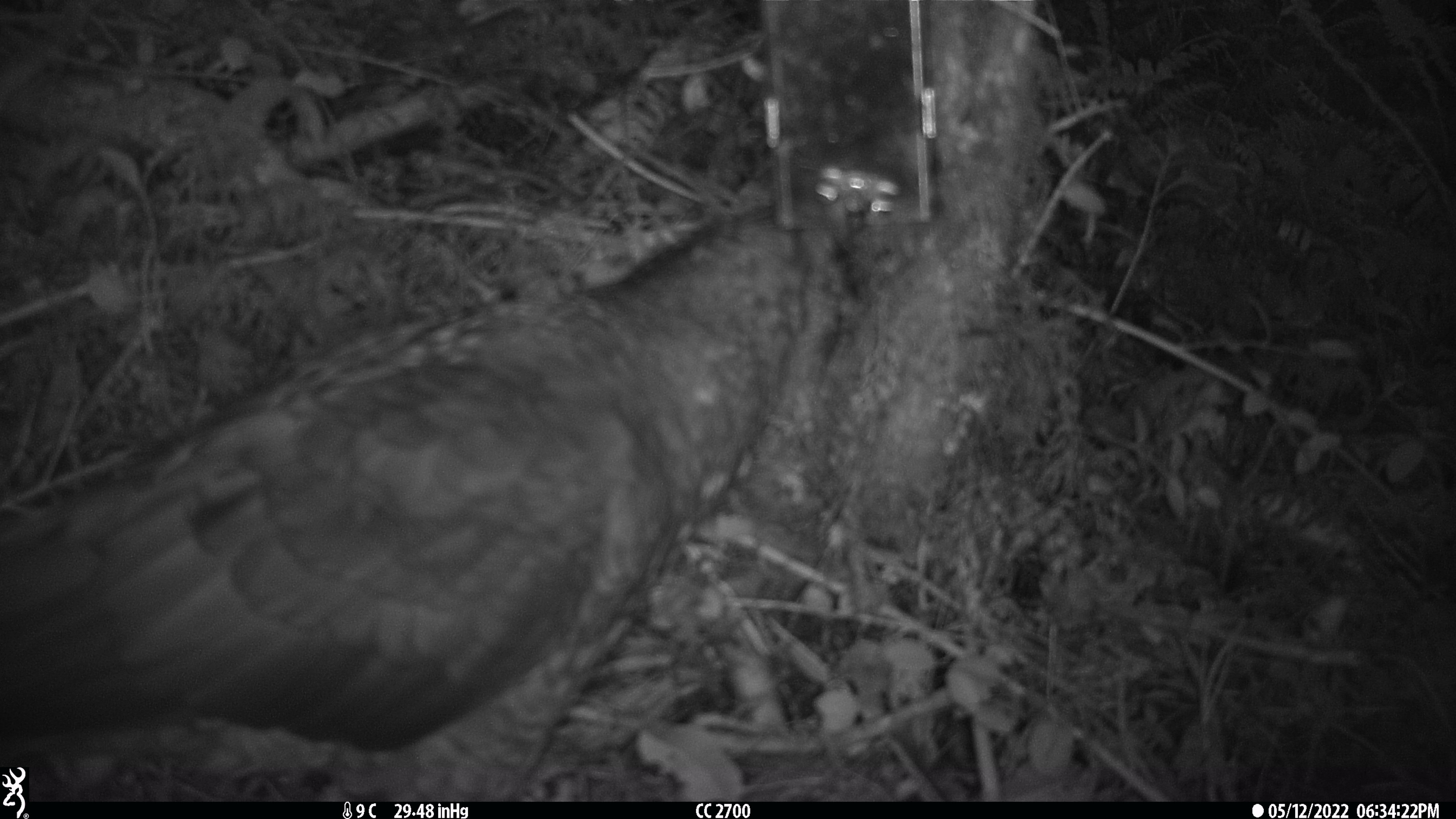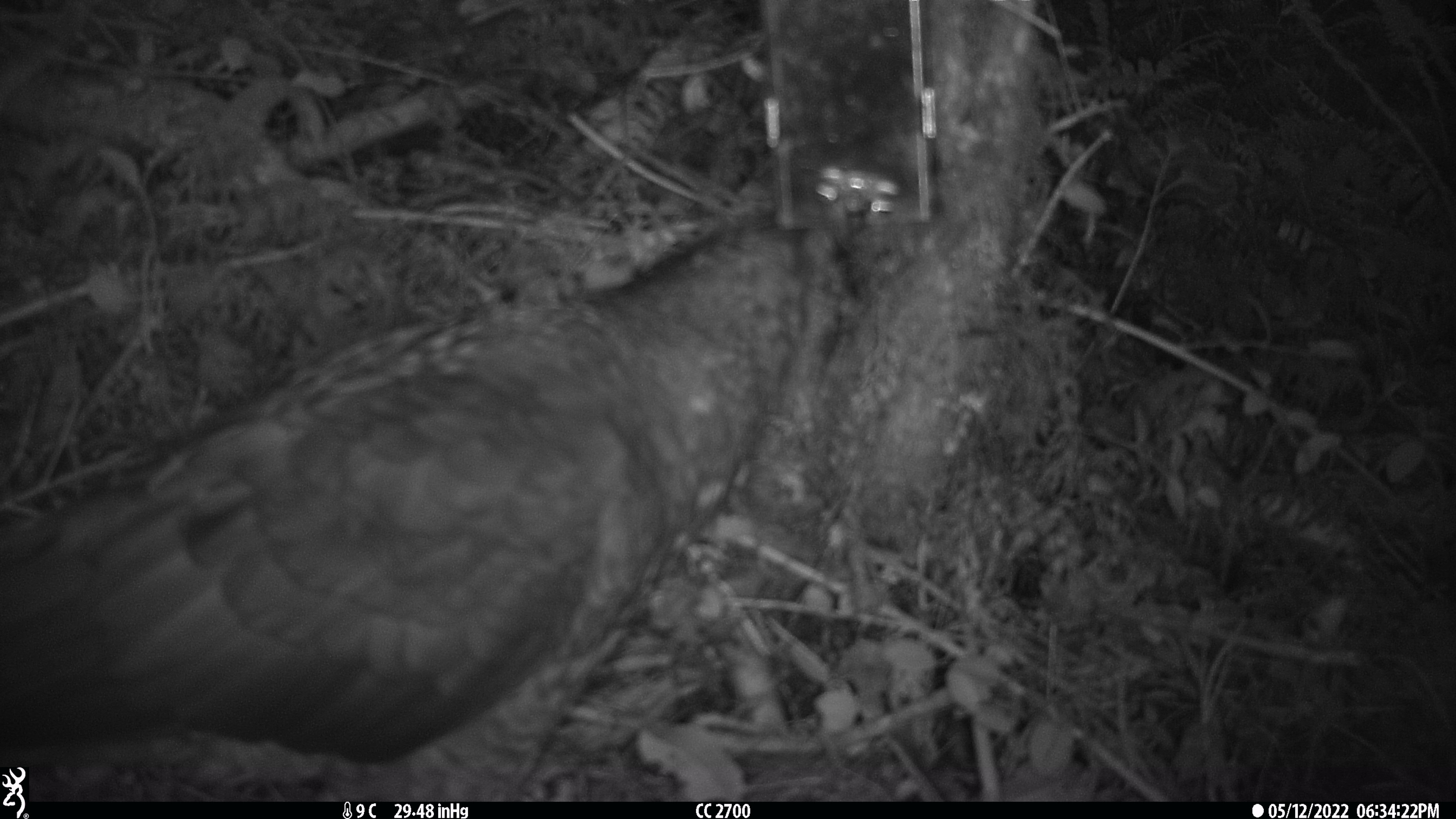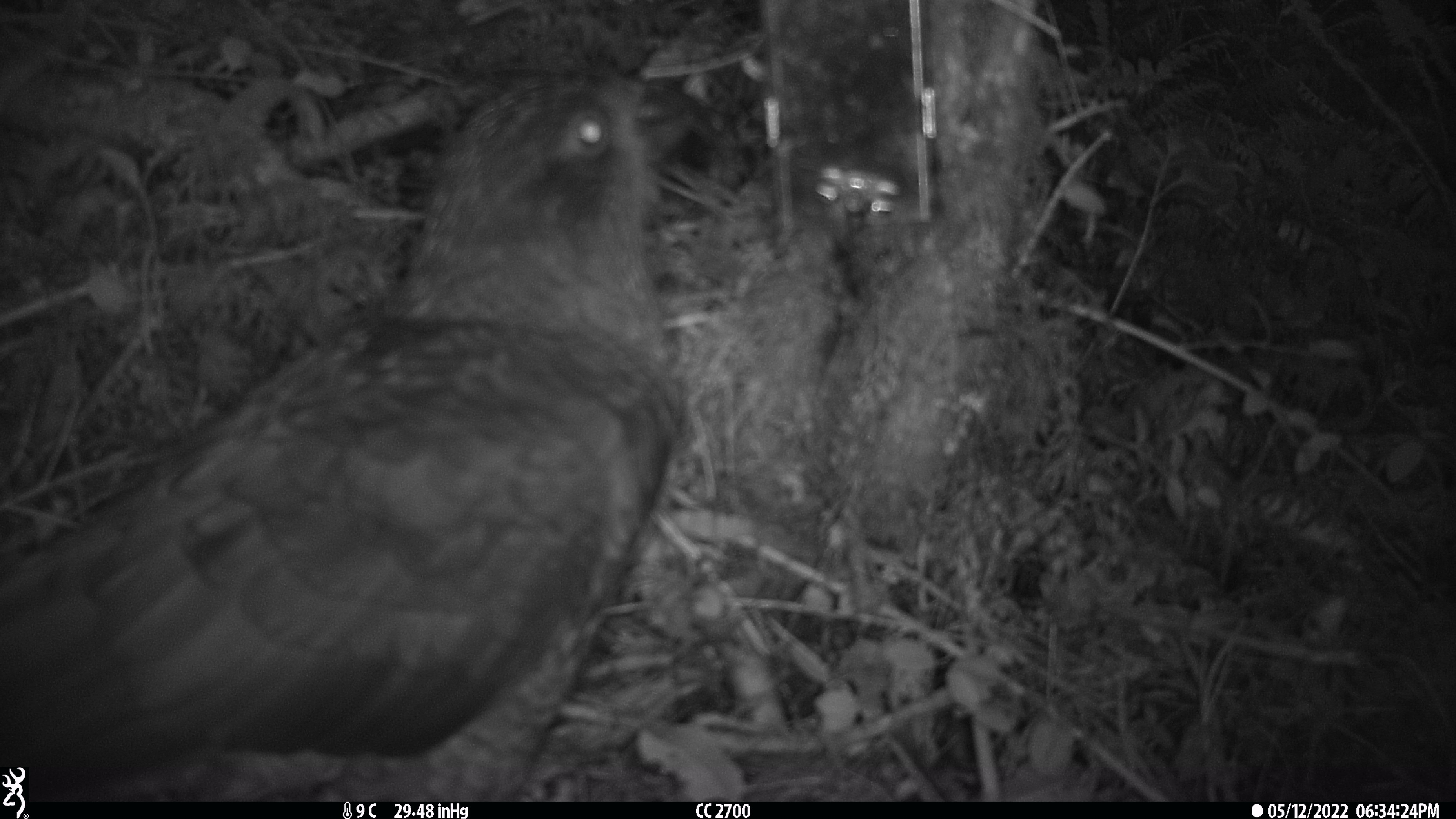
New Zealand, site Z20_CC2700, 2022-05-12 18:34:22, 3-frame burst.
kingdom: Animalia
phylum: Chordata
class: Aves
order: Psittaciformes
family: Strigopidae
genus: Nestor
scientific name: Nestor notabilis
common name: kea